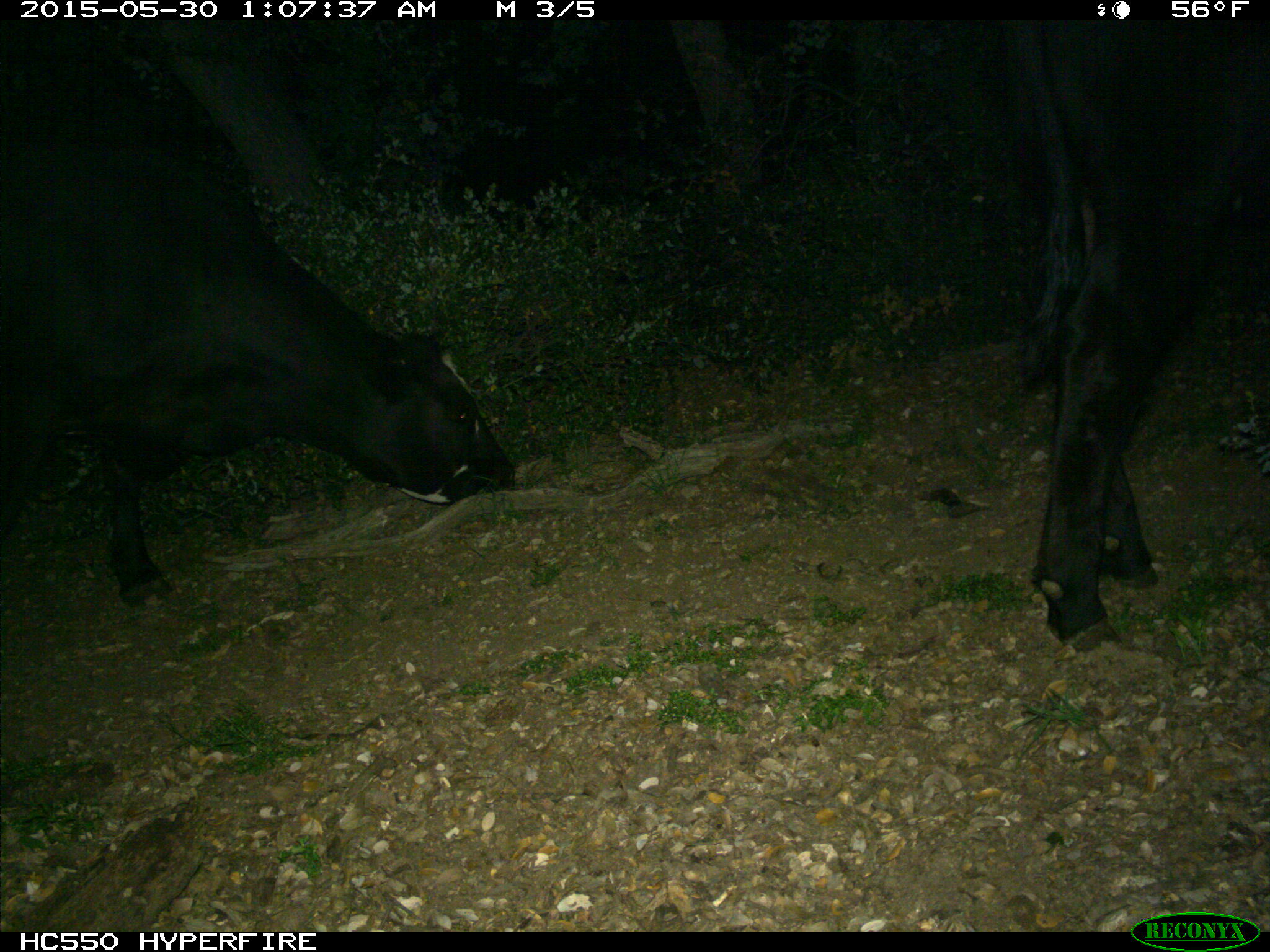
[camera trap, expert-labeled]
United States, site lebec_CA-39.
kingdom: Animalia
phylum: Chordata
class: Mammalia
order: Artiodactyla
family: Bovidae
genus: Bos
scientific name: Bos taurus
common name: domestic cow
Bos taurus (domestic cow).